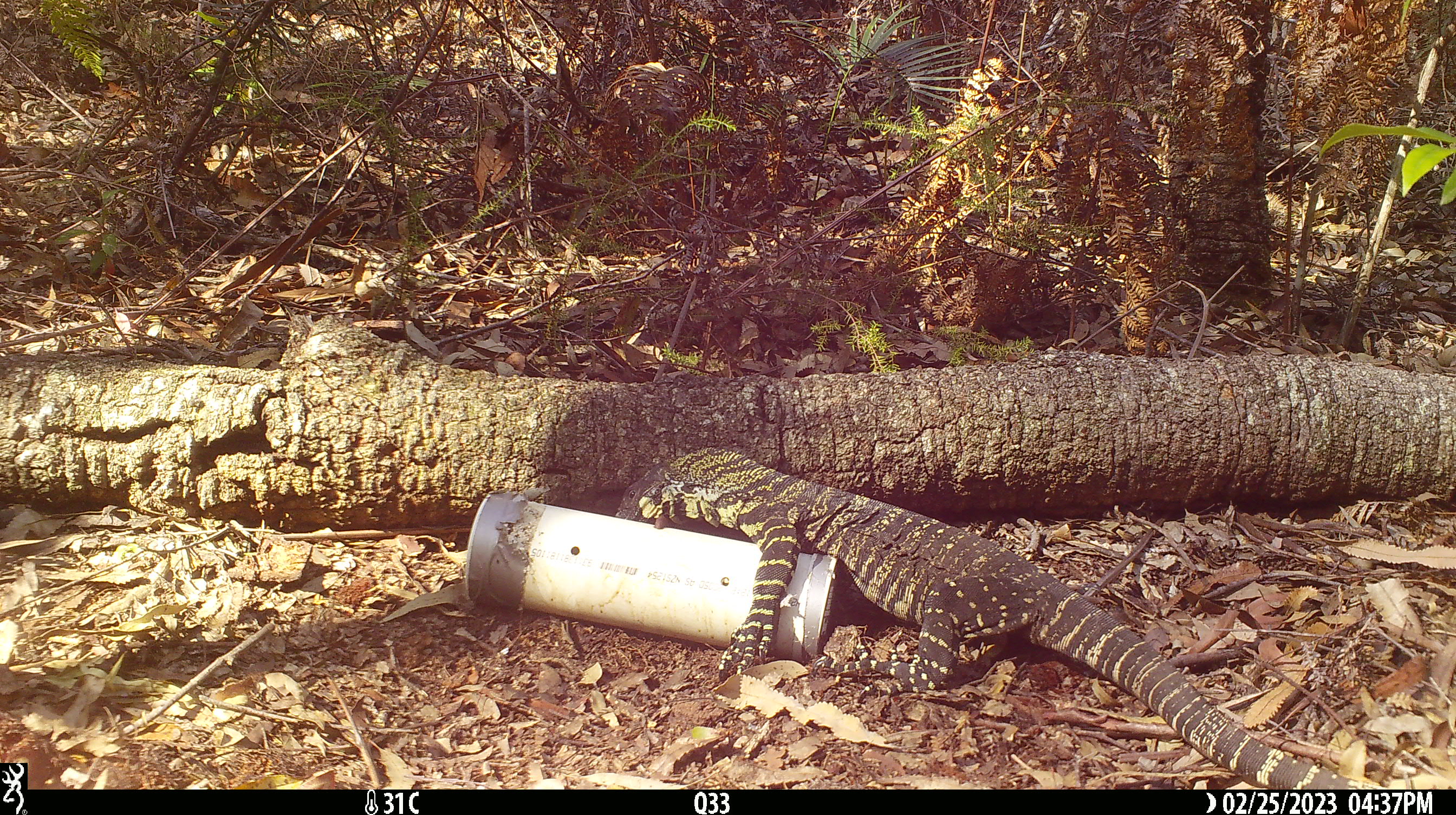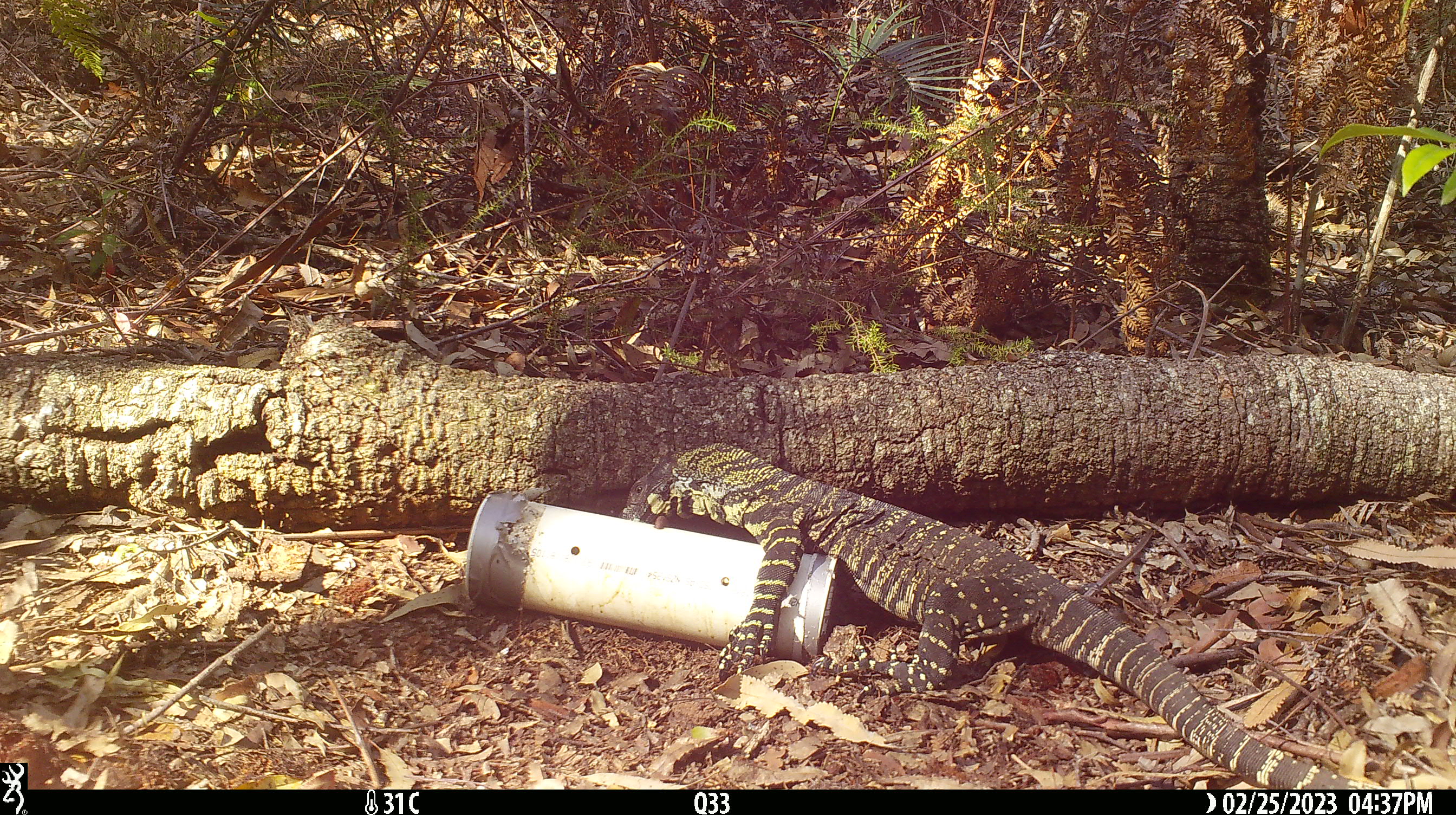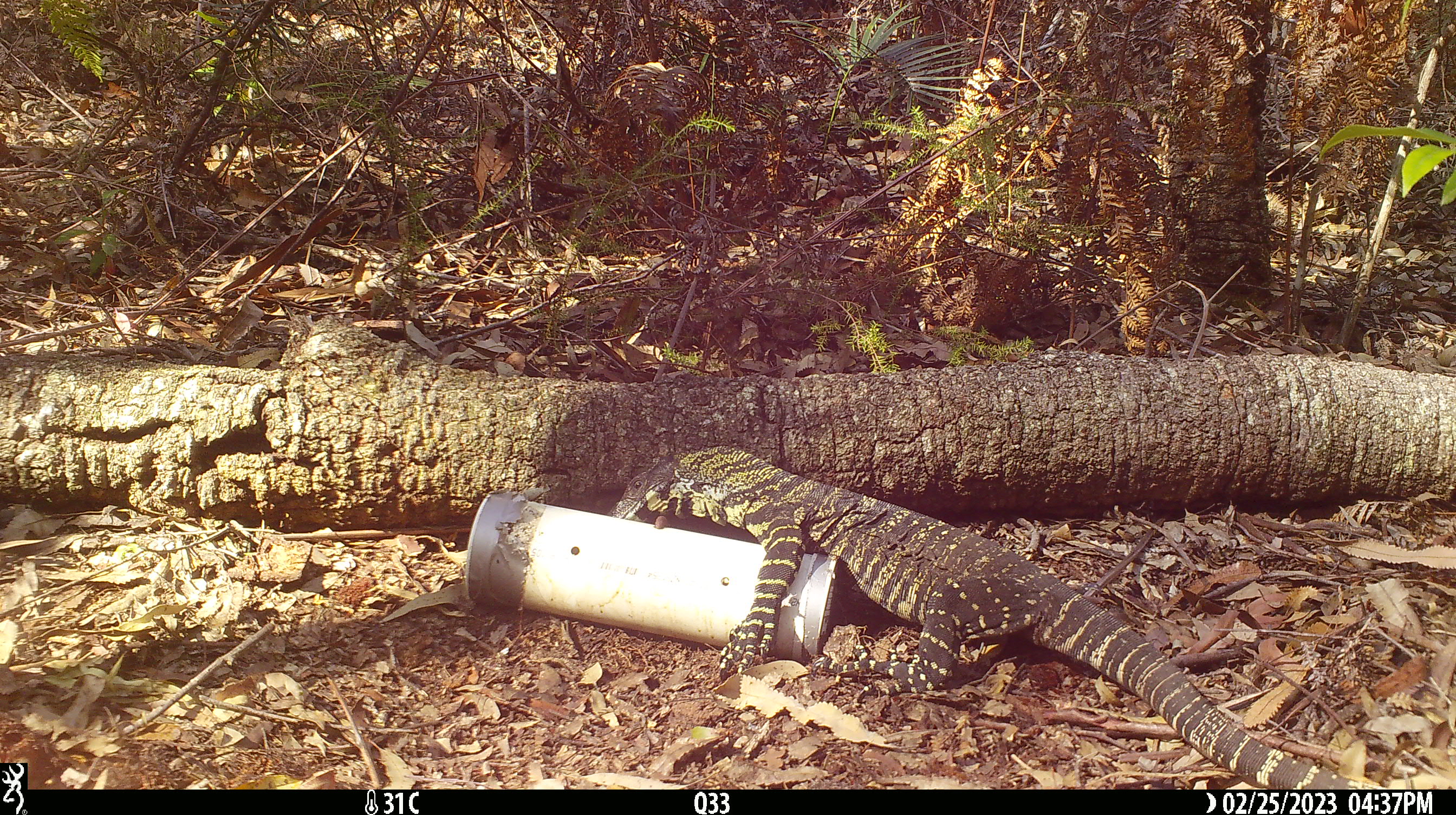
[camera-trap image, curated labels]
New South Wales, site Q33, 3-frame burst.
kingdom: Animalia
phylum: Chordata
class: Reptilia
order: Squamata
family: Varanidae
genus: Varanus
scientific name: Varanus varius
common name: lace monitor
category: goanna